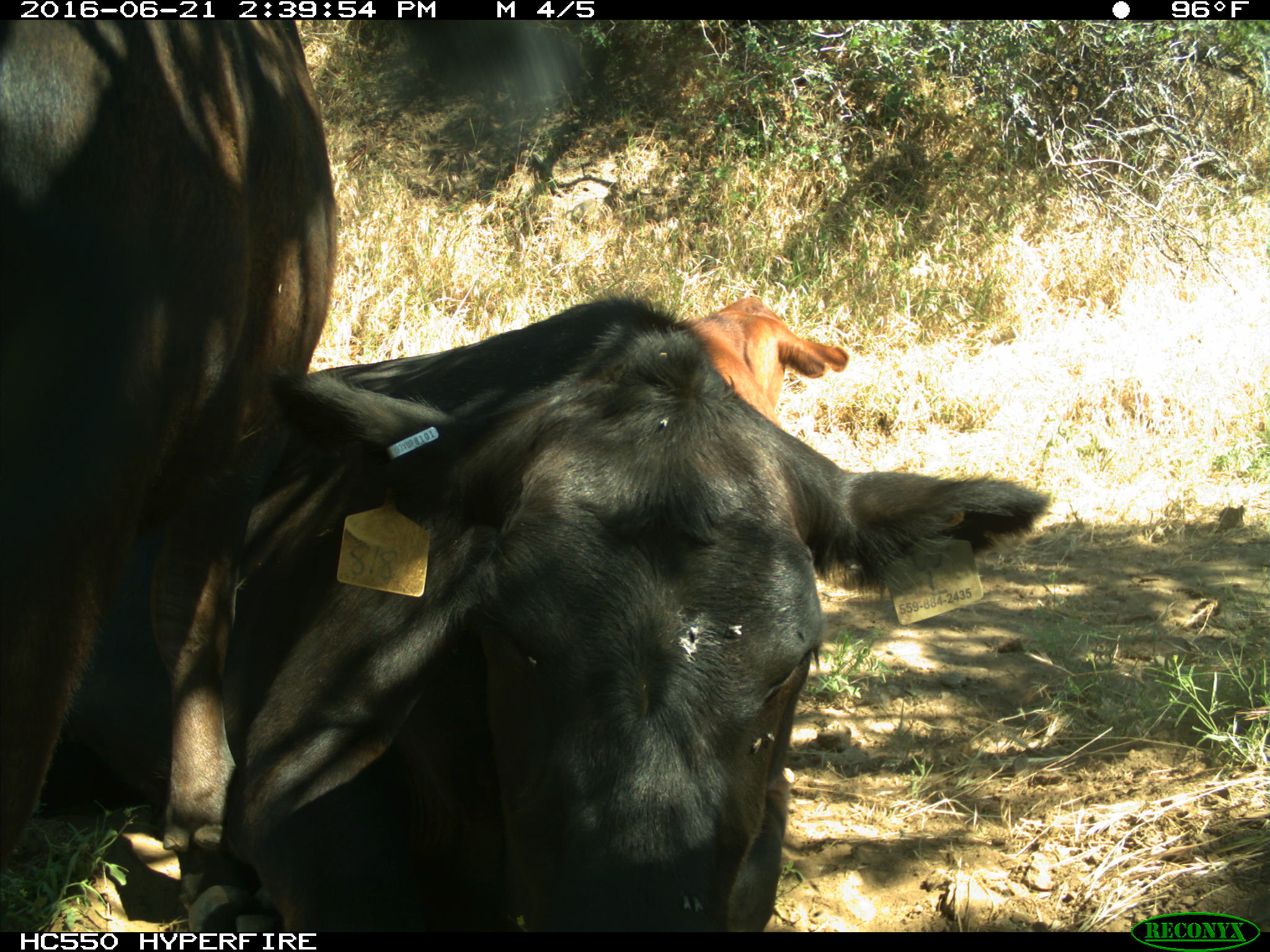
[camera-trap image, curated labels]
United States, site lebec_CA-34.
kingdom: Animalia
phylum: Chordata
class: Mammalia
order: Artiodactyla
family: Bovidae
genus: Bos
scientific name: Bos taurus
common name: domestic cow